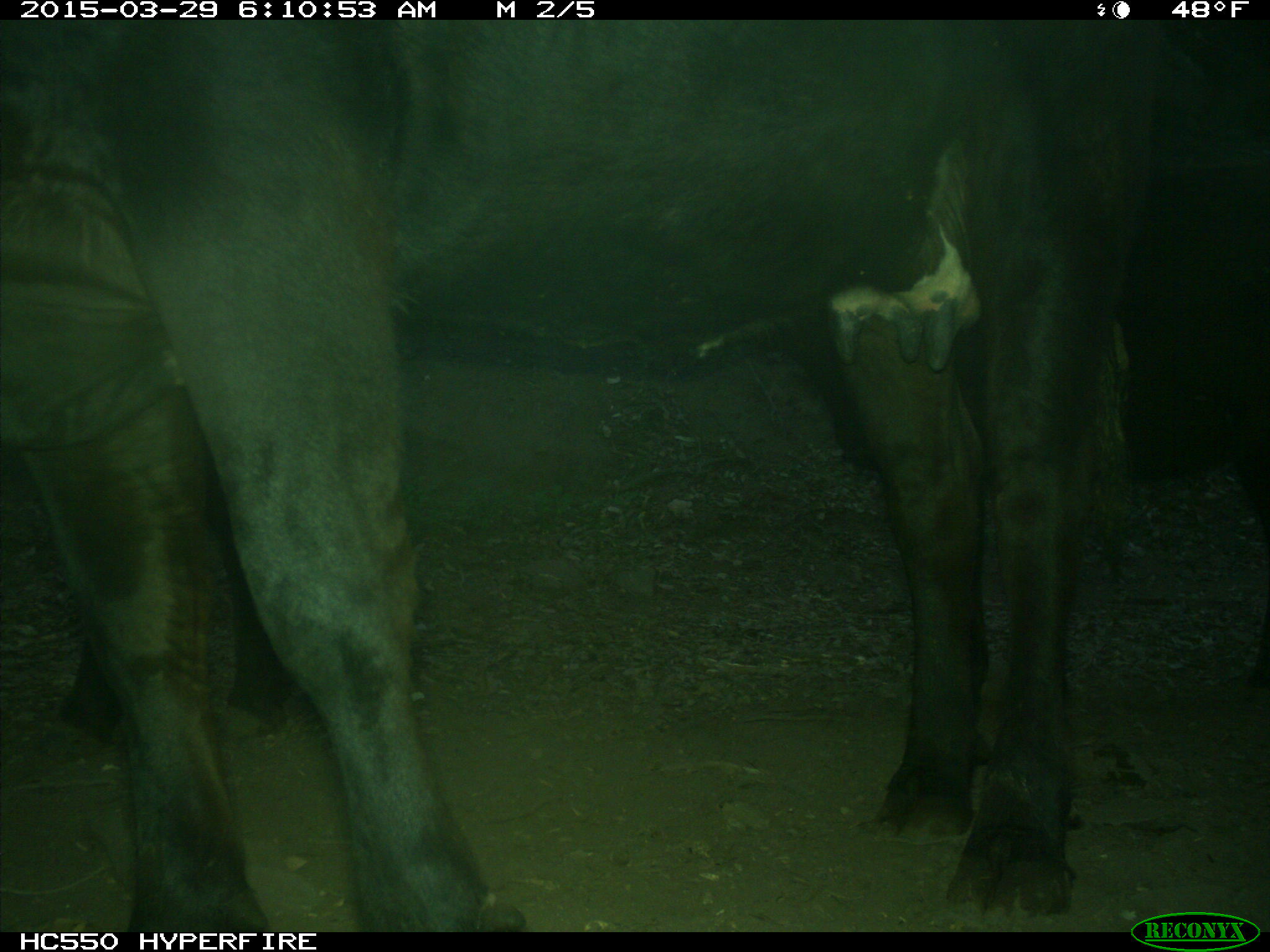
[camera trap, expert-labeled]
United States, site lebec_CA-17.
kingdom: Animalia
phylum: Chordata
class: Mammalia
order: Artiodactyla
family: Bovidae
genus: Bos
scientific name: Bos taurus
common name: domestic cow